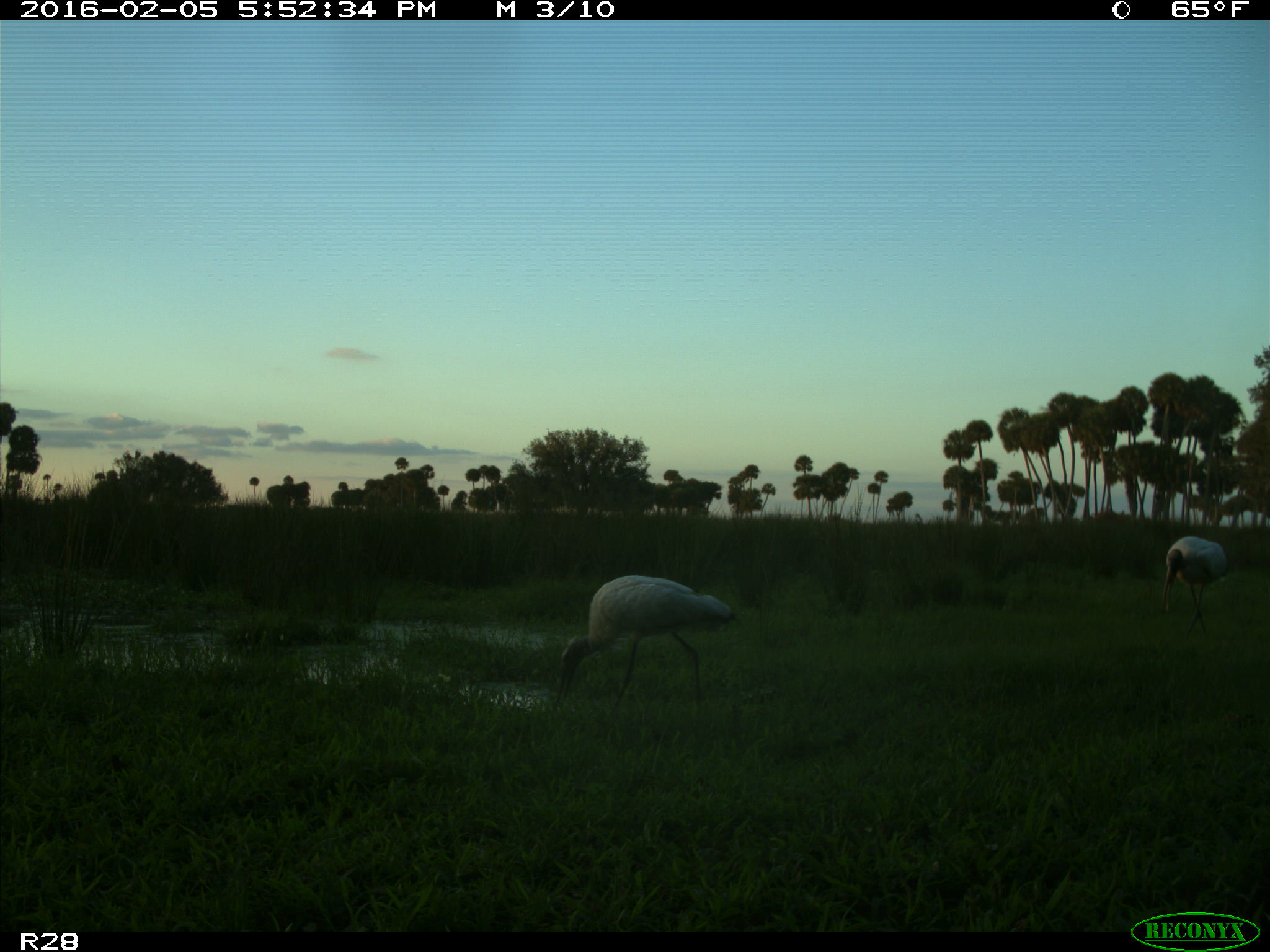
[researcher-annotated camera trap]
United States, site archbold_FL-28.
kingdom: Animalia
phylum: Chordata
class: Aves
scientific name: Aves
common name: birds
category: unidentified bird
Unidentified bird (birds) (Aves).